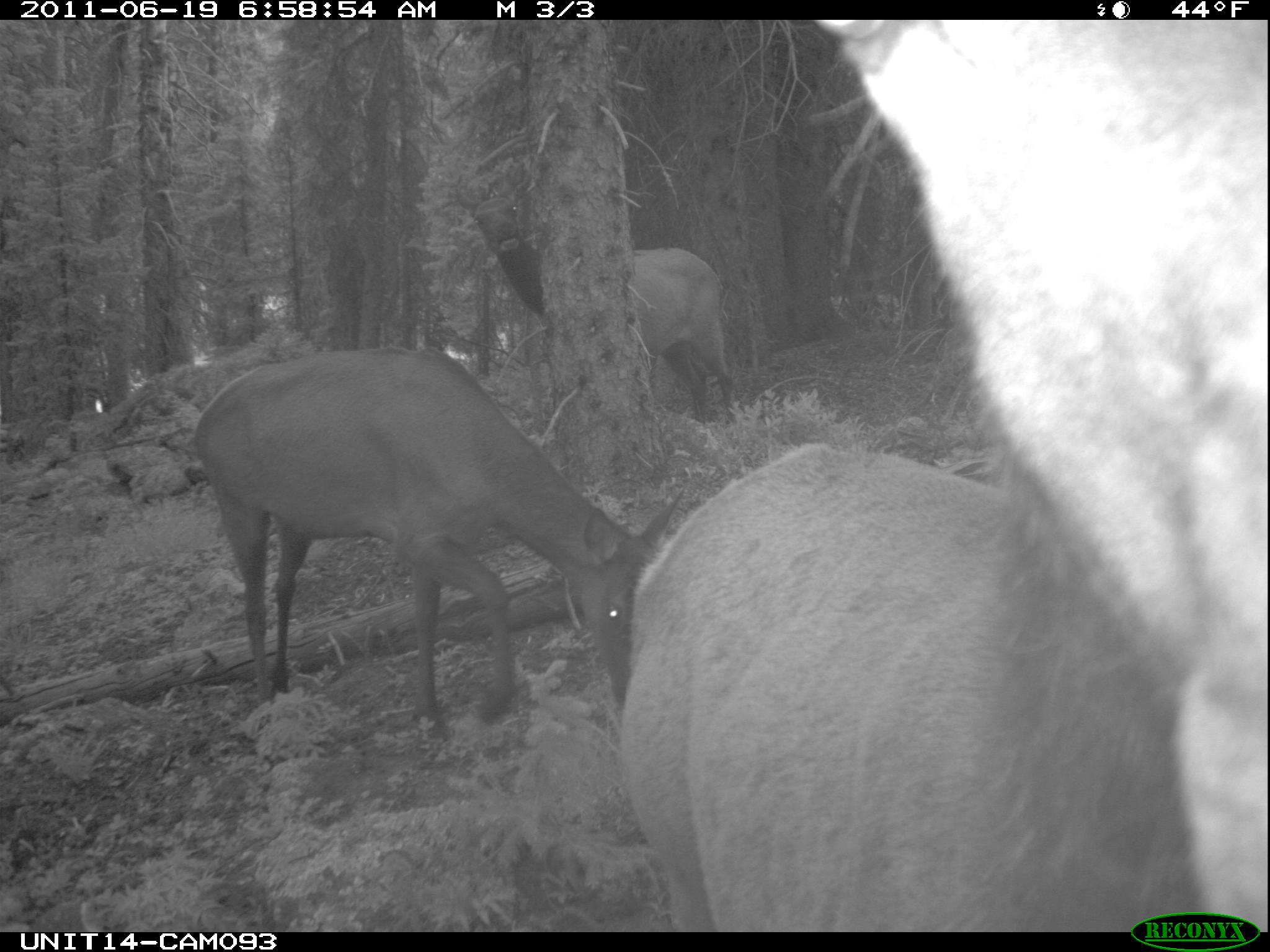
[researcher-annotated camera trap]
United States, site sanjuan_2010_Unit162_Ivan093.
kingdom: Animalia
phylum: Chordata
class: Mammalia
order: Artiodactyla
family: Cervidae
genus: Cervus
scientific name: Cervus elaphus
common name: red deer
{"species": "Cervus elaphus (red deer)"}